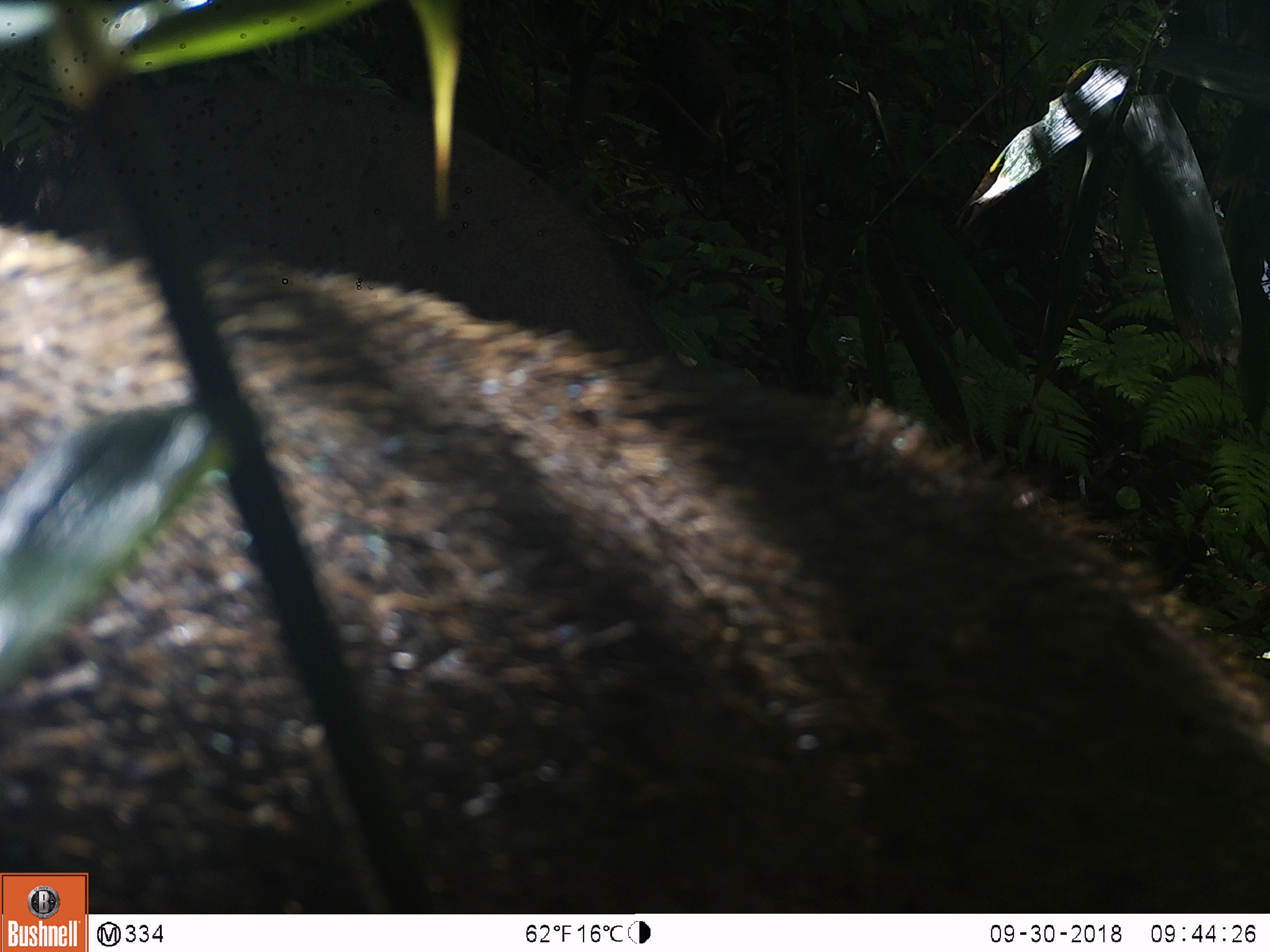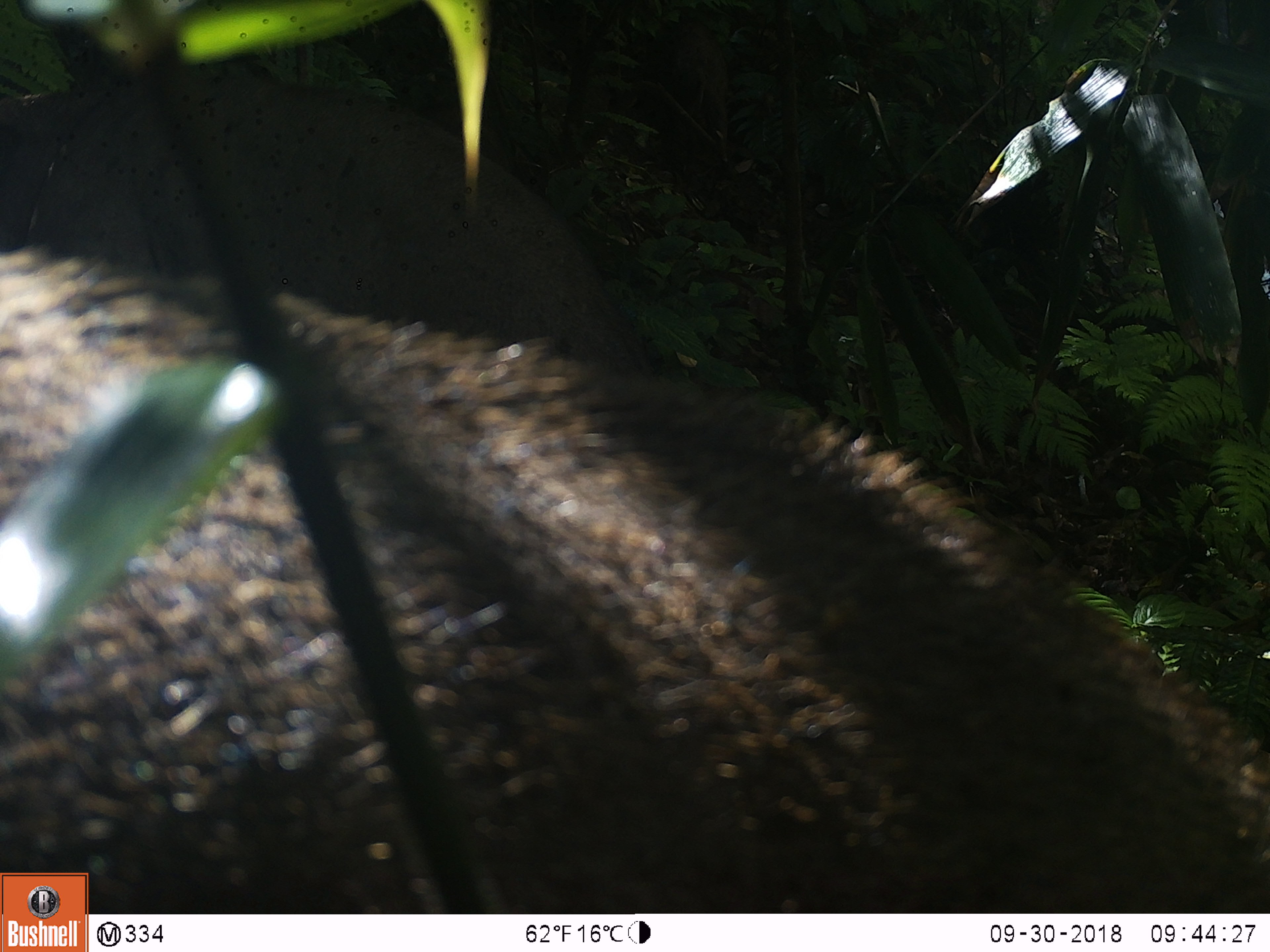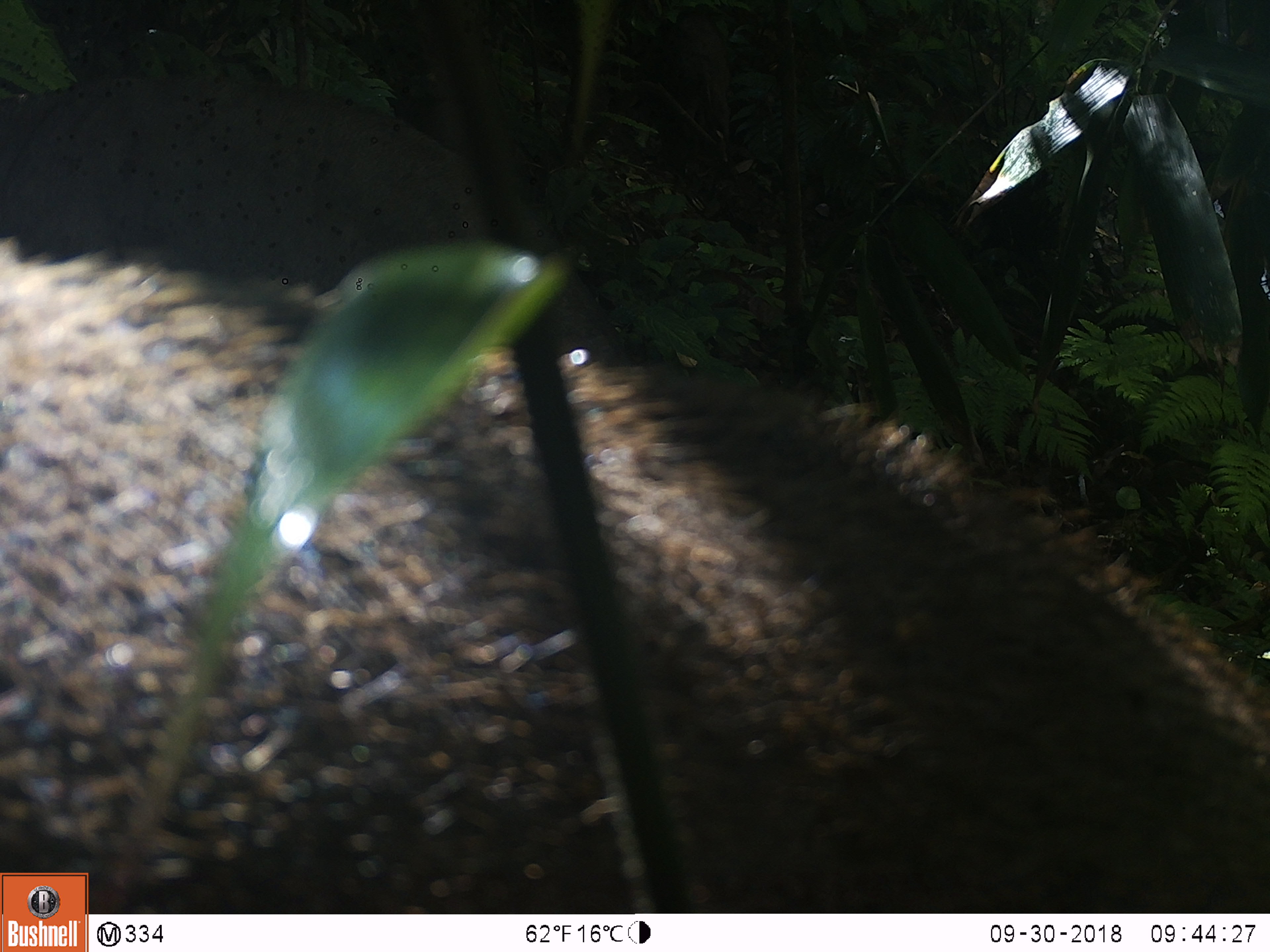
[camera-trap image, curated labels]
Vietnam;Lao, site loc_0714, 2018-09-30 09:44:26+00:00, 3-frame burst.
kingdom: Animalia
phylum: Chordata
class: Mammalia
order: Artiodactyla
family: Suidae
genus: Sus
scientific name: Sus scrofa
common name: eurasian wild pig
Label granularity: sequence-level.